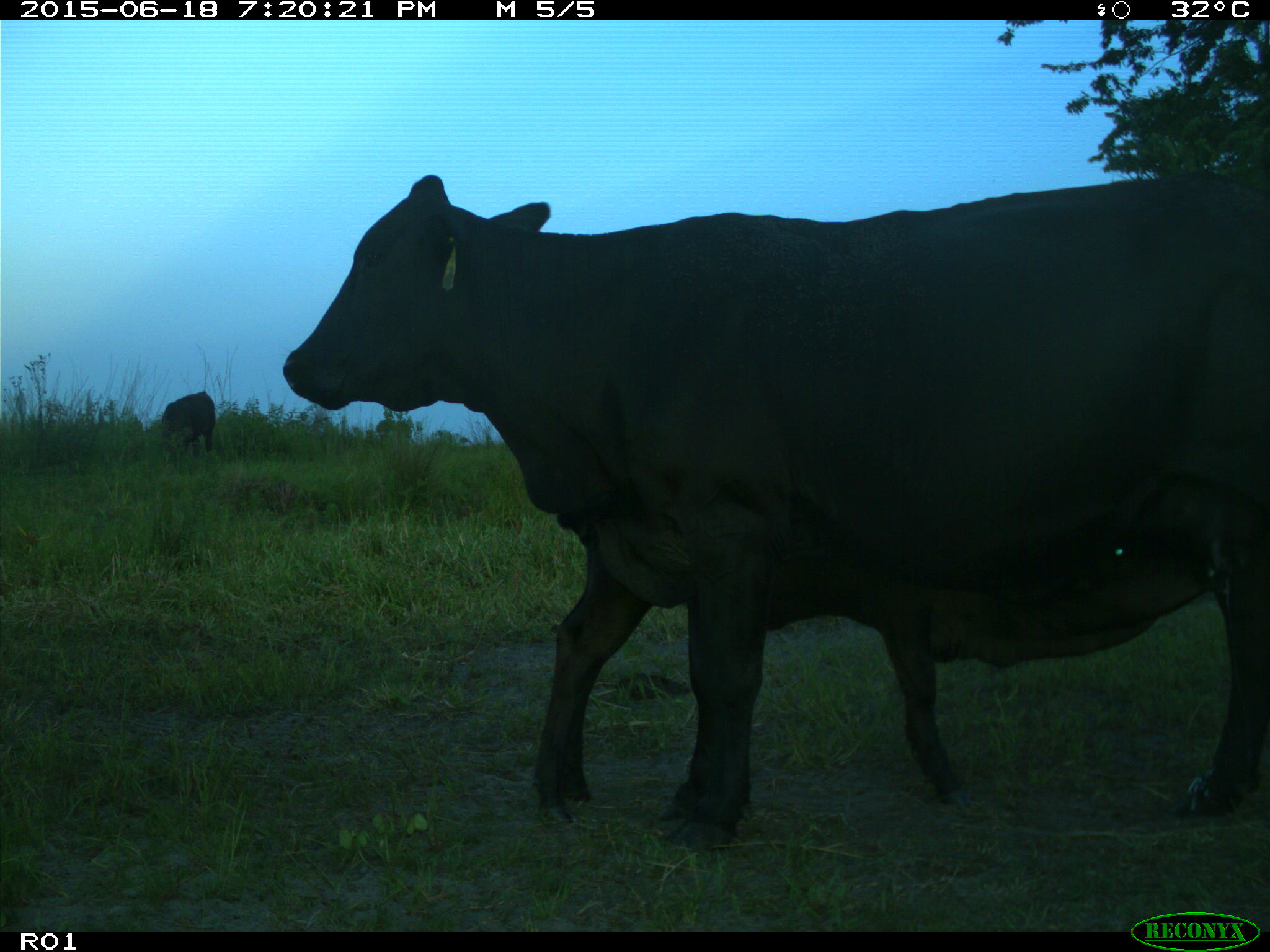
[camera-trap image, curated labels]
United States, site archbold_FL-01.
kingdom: Animalia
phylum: Chordata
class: Mammalia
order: Artiodactyla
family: Bovidae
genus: Bos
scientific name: Bos taurus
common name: domestic cow